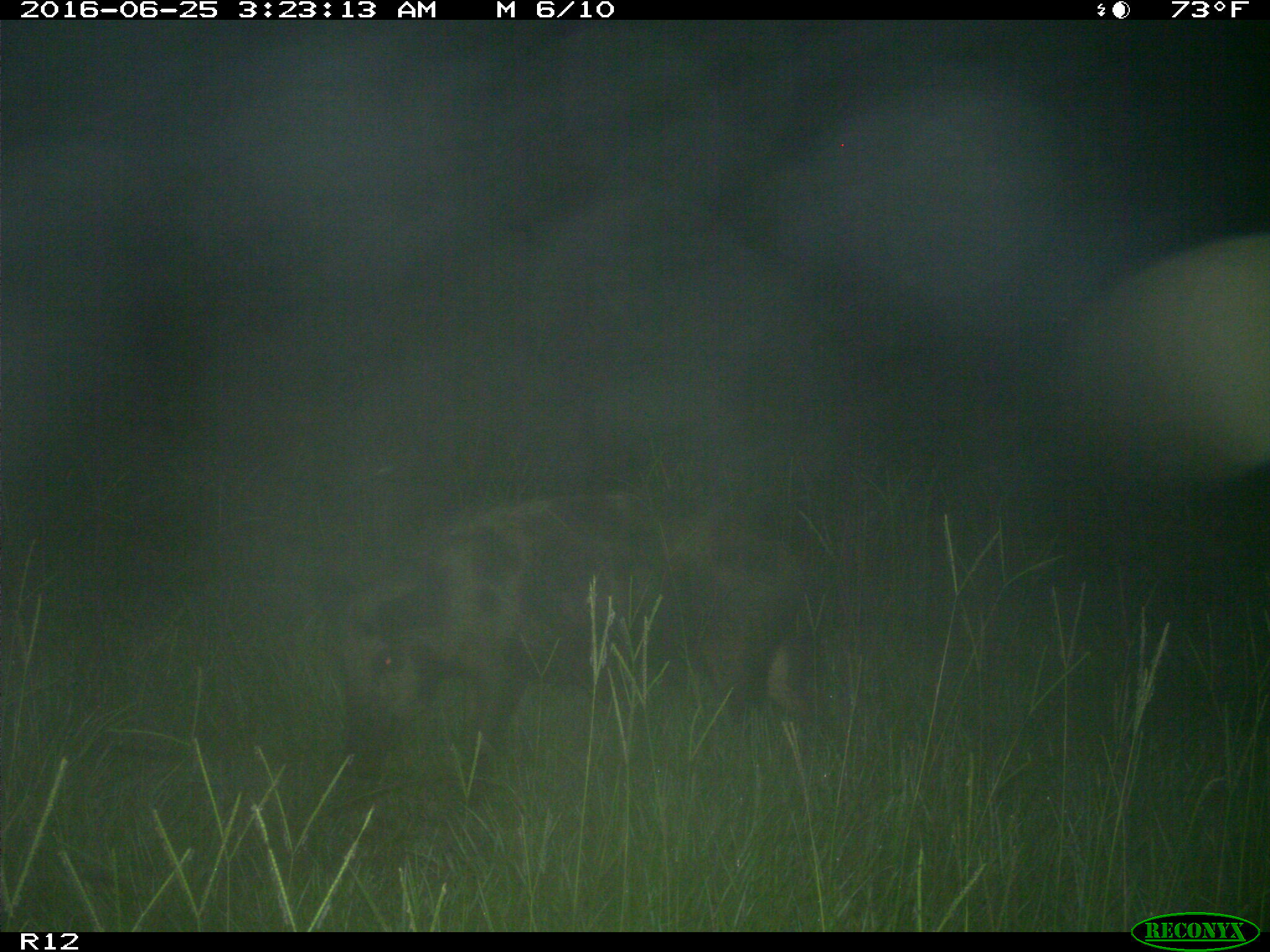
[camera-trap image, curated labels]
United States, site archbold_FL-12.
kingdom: Animalia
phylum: Chordata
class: Mammalia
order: Artiodactyla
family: Suidae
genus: Sus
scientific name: Sus scrofa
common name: wild boar